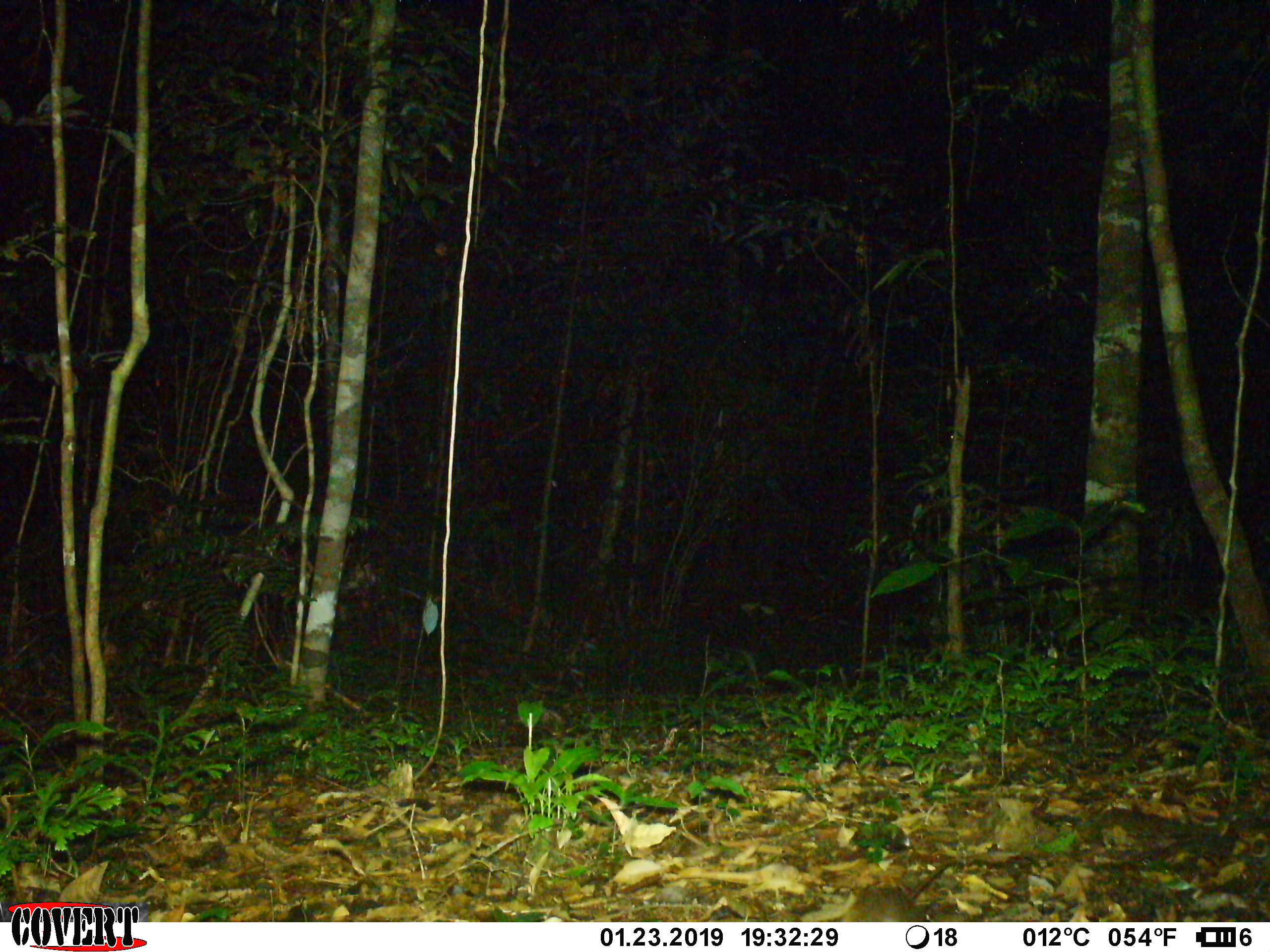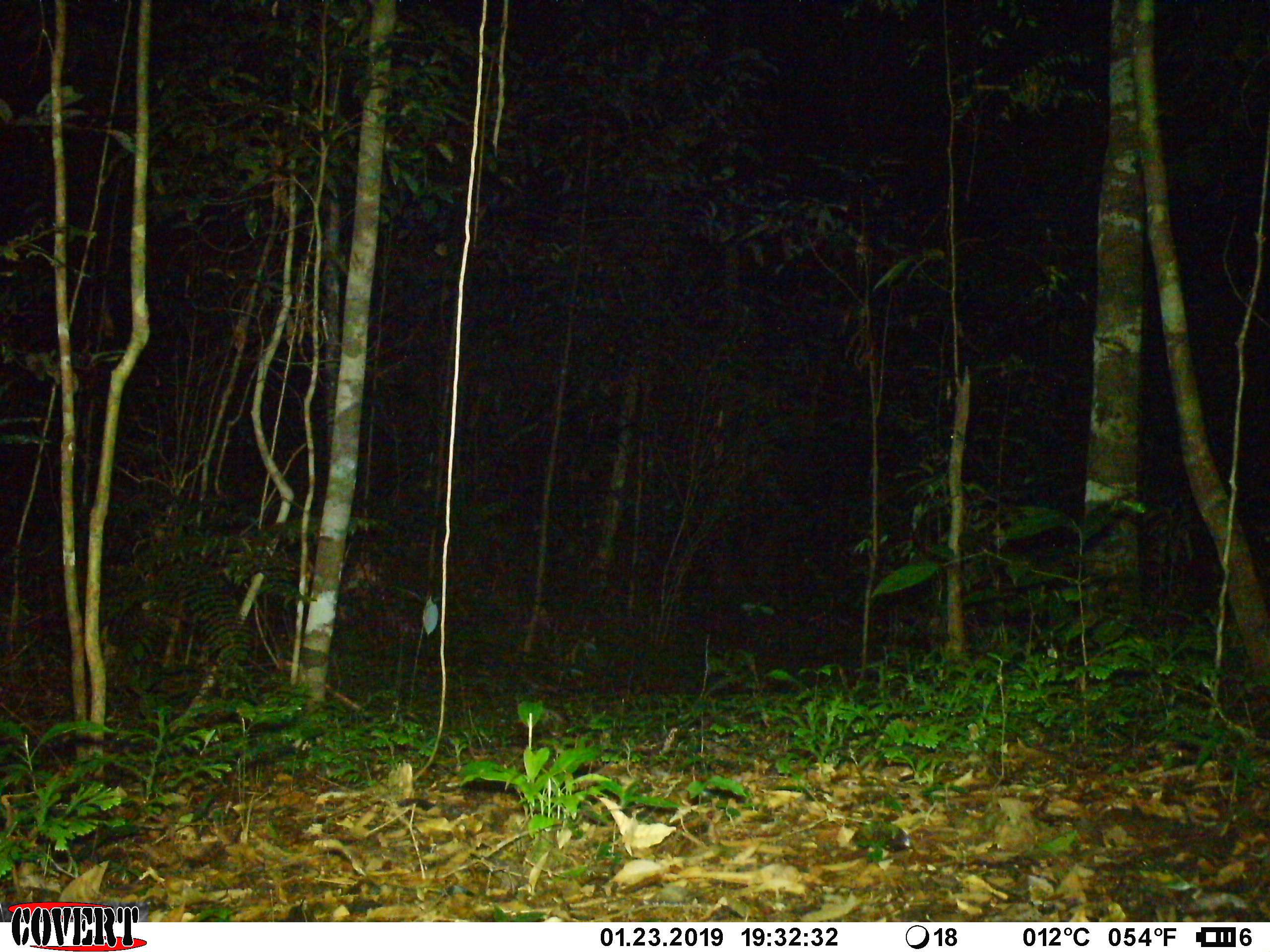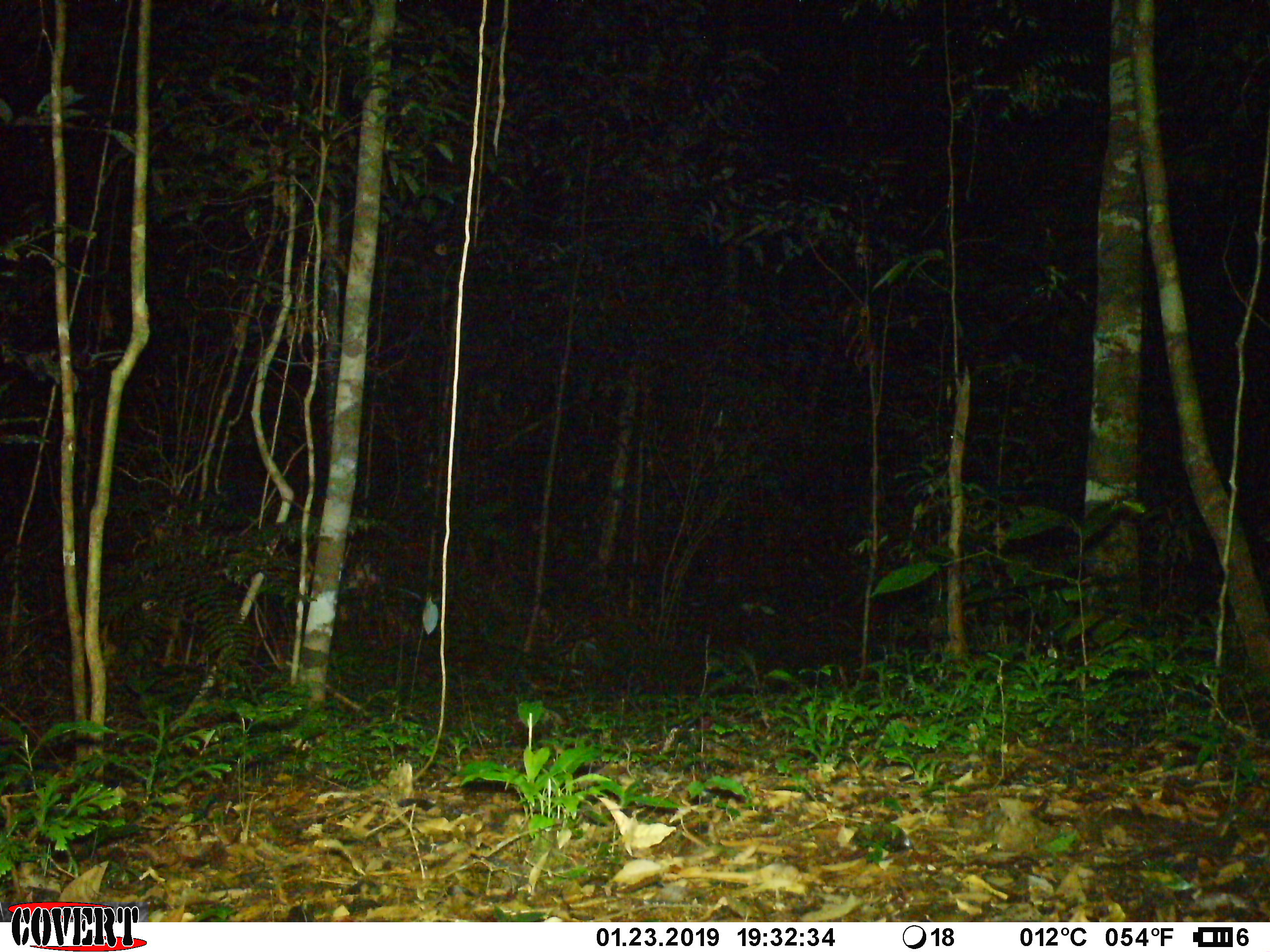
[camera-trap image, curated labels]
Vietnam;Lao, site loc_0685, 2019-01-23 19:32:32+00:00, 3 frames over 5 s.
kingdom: Animalia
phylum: Chordata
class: Mammalia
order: Rodentia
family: Muridae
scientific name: Muridae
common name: old-world mice and rats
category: unidentified murid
Unidentified murid (old-world mice and rats) (Muridae). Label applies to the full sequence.